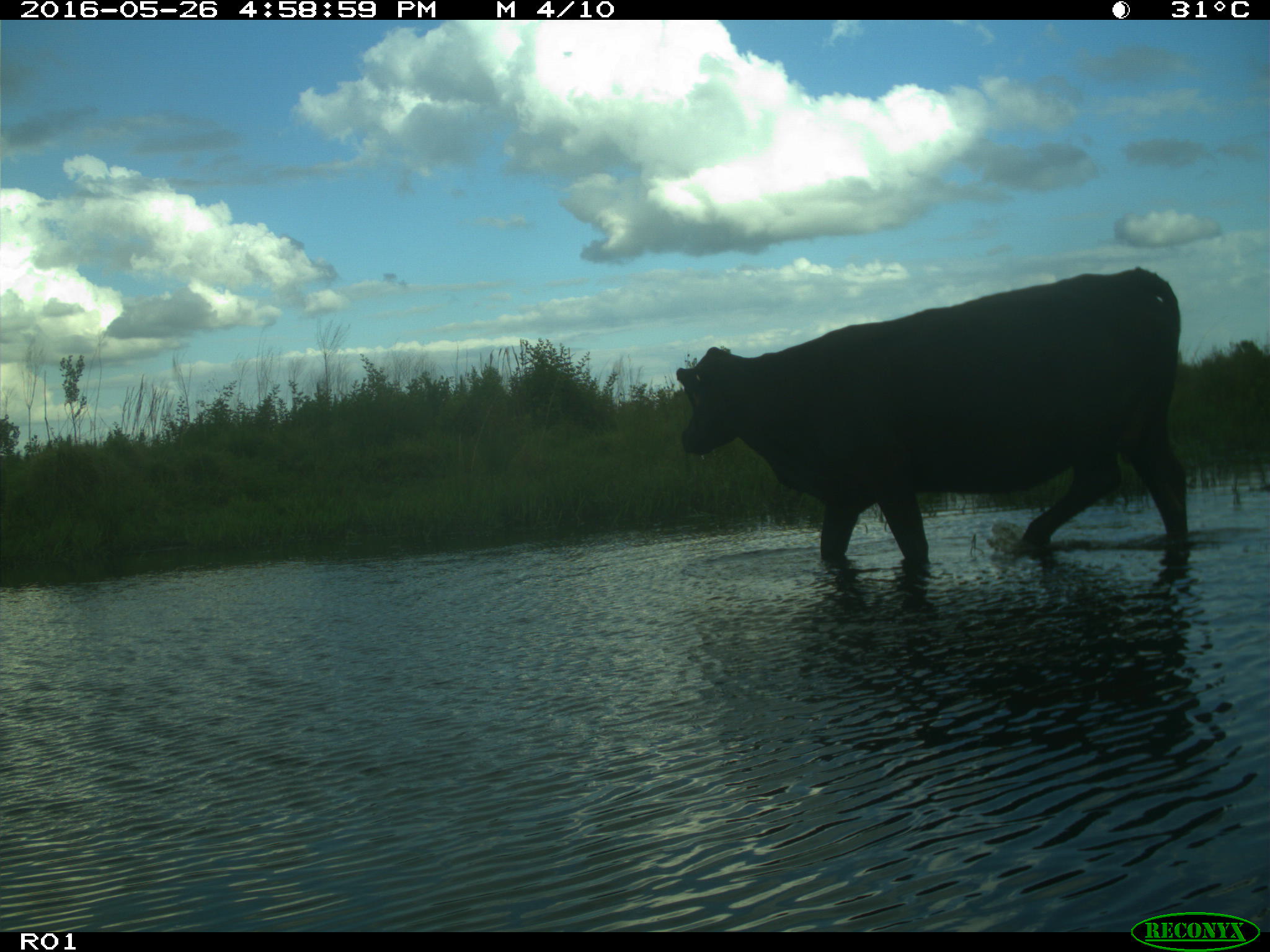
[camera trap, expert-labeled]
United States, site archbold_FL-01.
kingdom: Animalia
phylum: Chordata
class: Mammalia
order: Artiodactyla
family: Bovidae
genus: Bos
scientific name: Bos taurus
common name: domestic cow